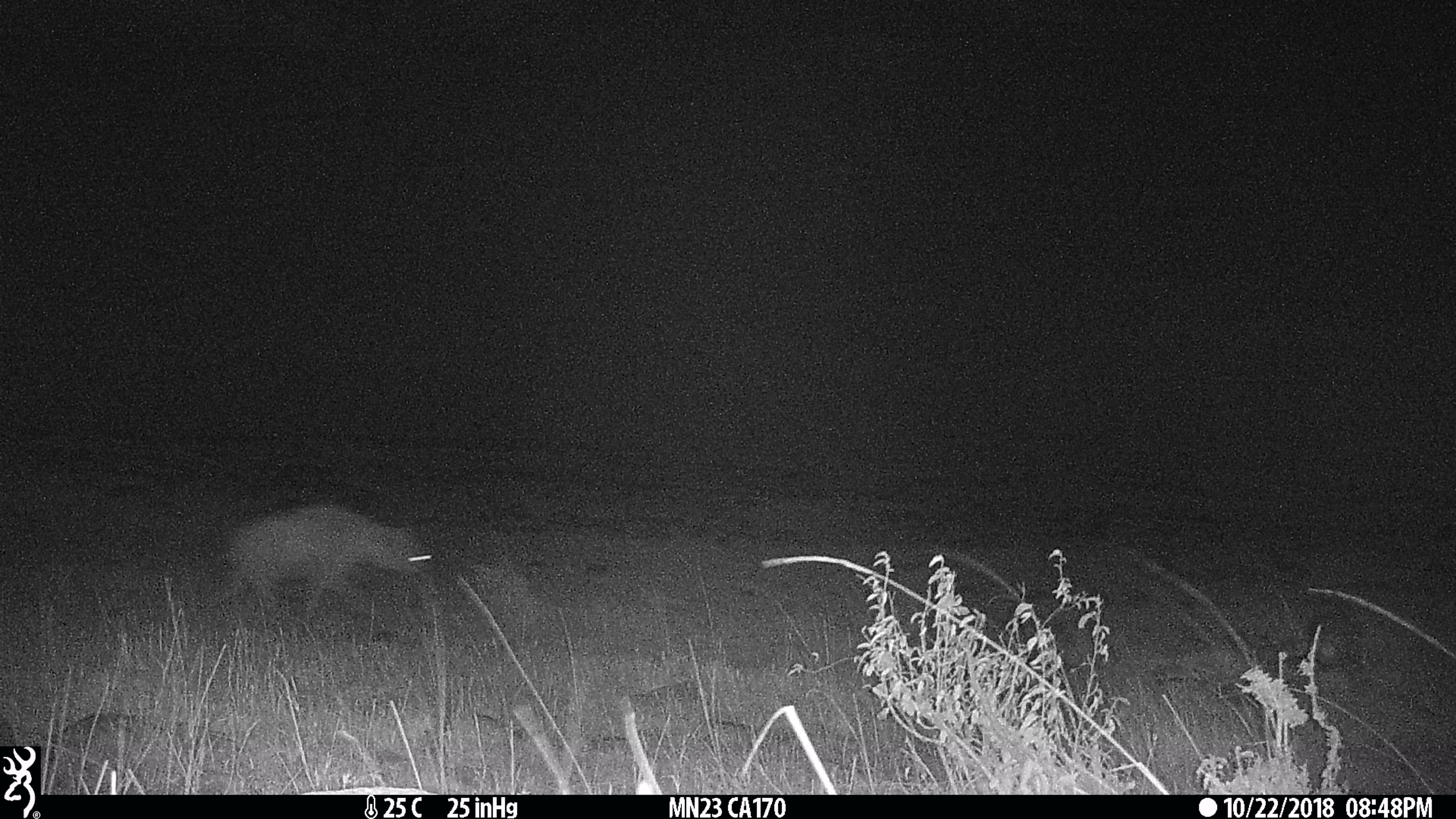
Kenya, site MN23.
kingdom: Animalia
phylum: Chordata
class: Mammalia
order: Carnivora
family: Hyaenidae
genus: Crocuta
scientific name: Crocuta crocuta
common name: spotted hyena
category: hyena spotted